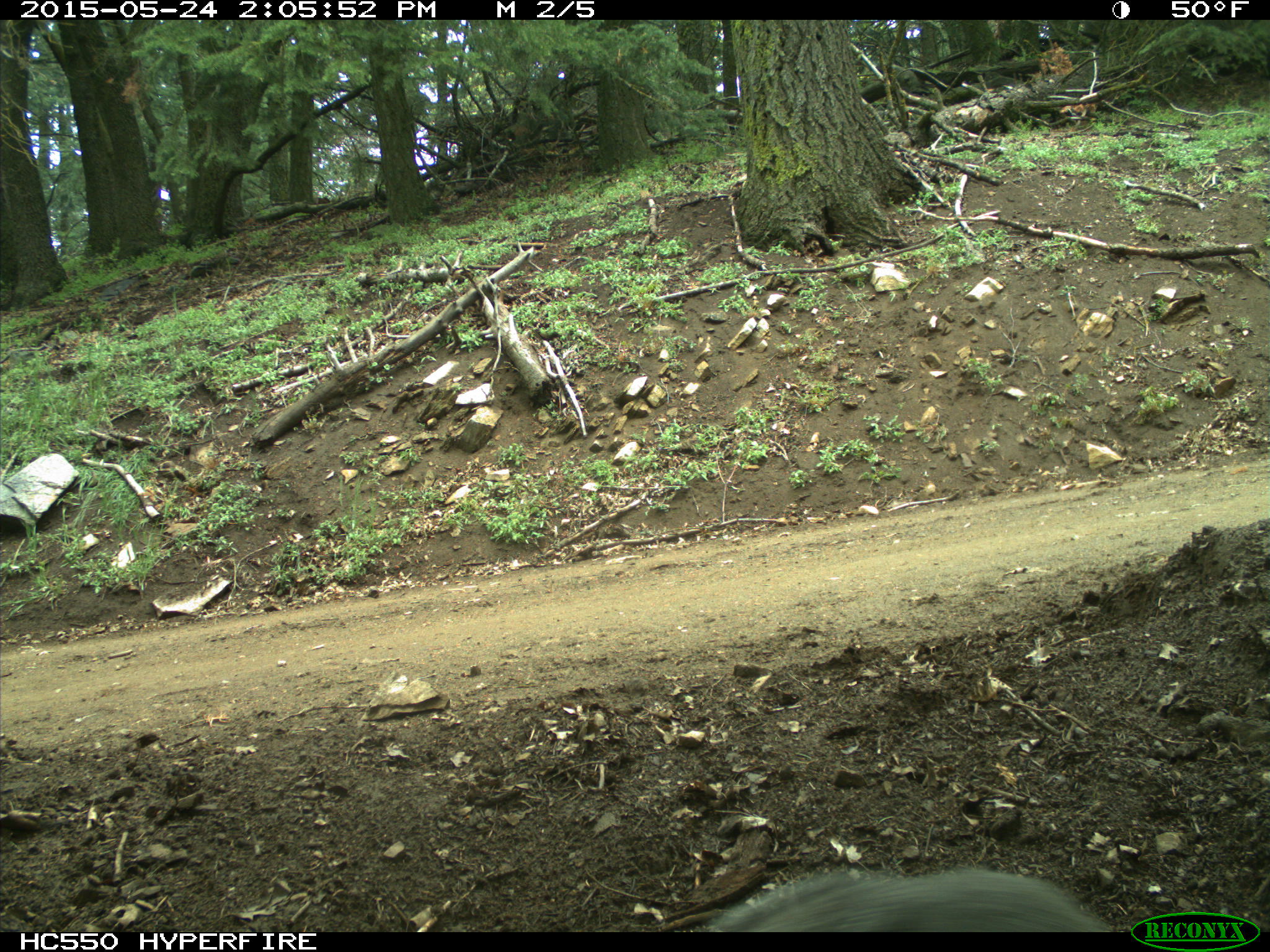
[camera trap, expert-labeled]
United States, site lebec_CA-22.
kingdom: Animalia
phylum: Chordata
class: Mammalia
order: Rodentia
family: Sciuridae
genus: Sciurus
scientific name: Sciurus carolinensis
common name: eastern gray squirrel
Sciurus carolinensis (eastern gray squirrel).